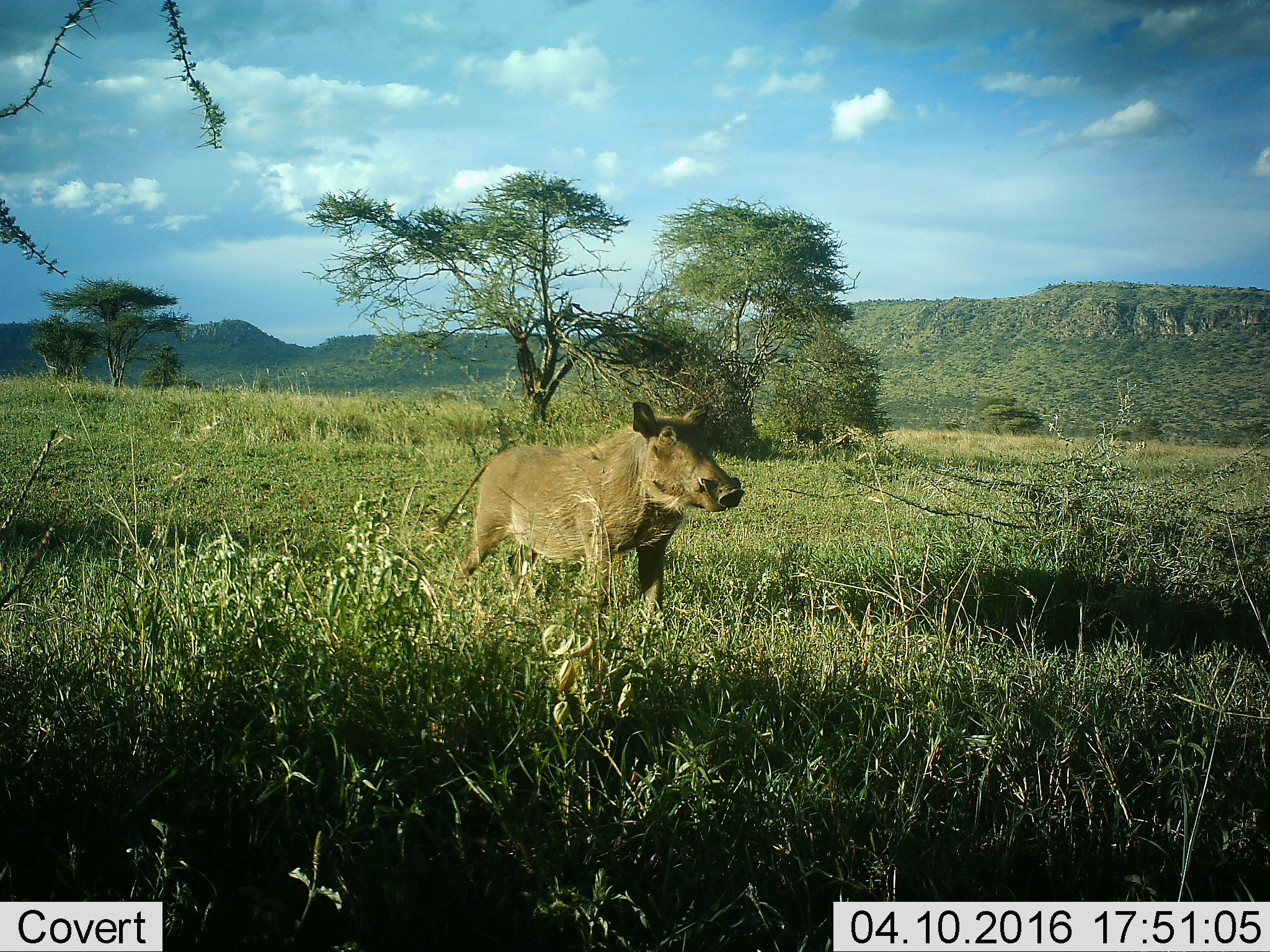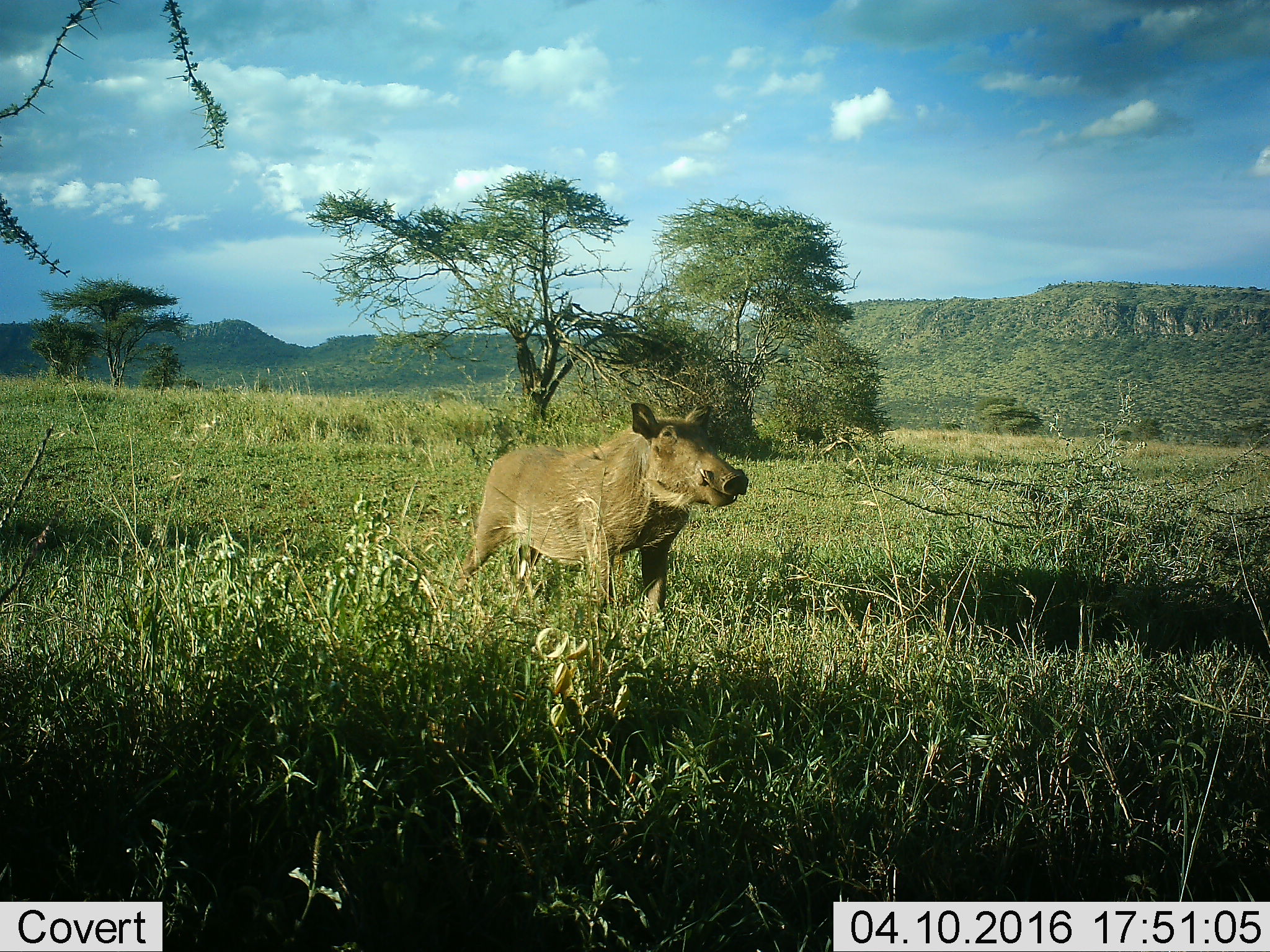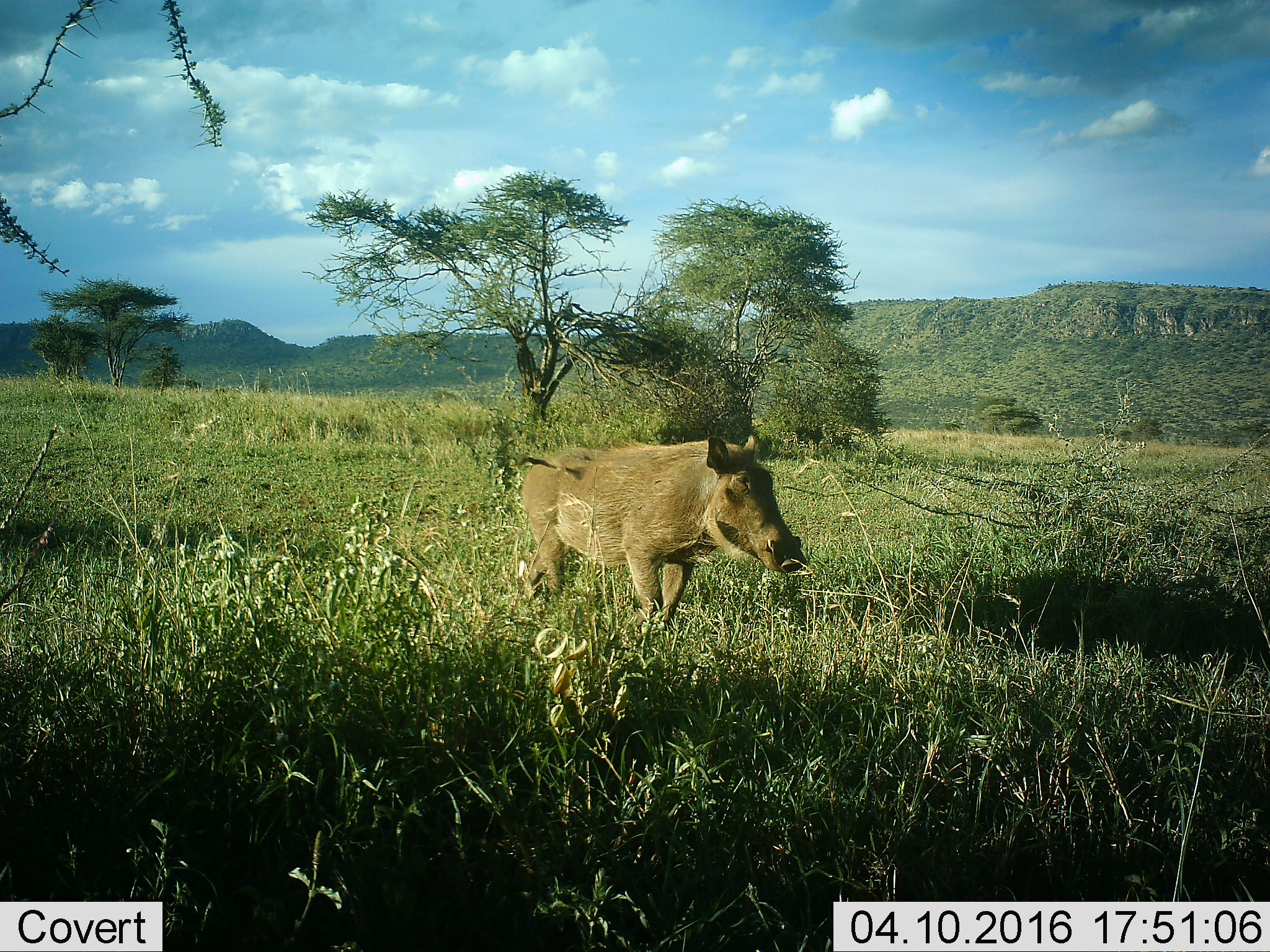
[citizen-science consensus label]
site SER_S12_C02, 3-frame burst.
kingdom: Animalia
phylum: Chordata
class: Mammalia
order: Artiodactyla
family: Suidae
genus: Phacochoerus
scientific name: Phacochoerus africanus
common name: warthog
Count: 1.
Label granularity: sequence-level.